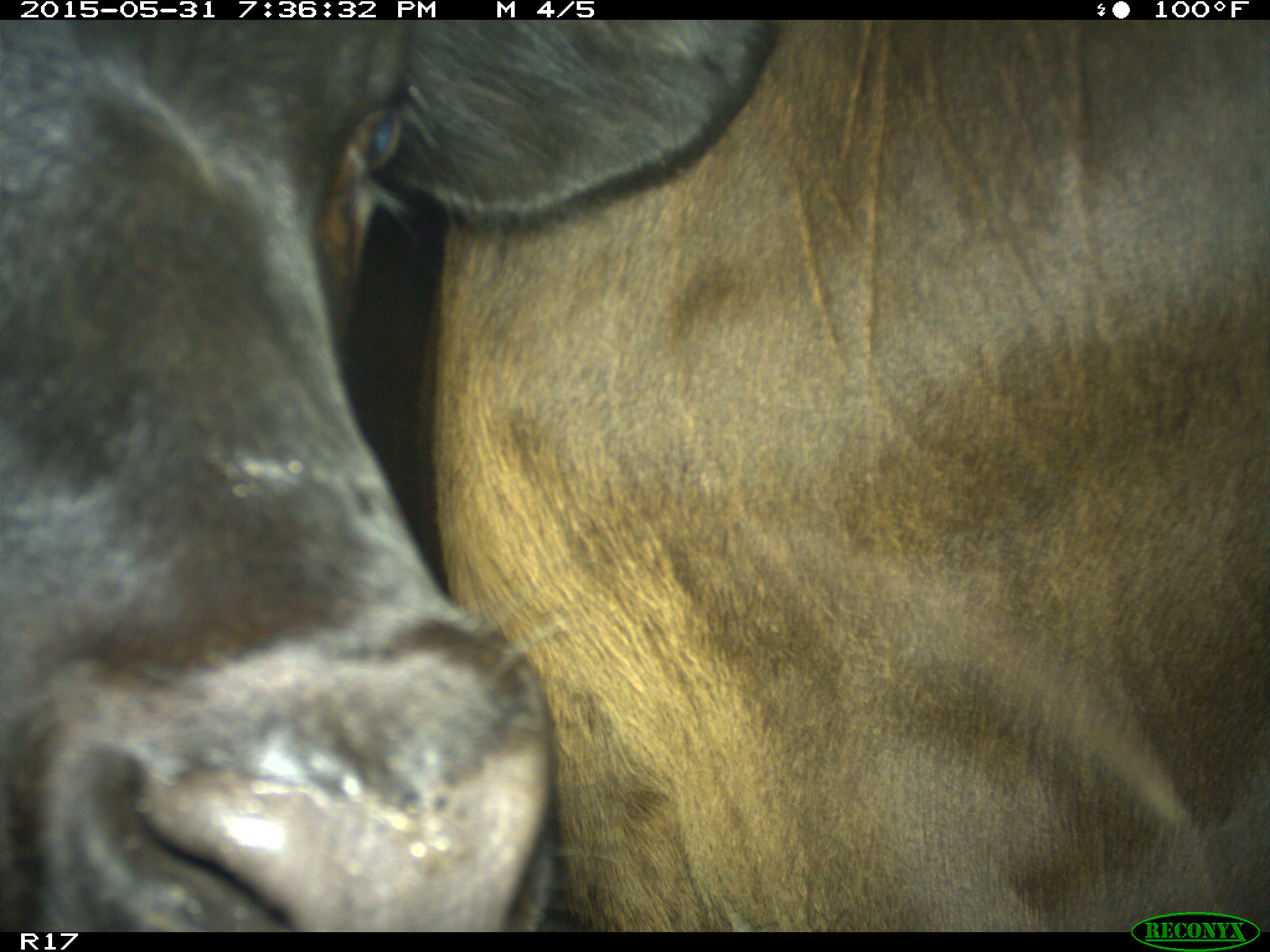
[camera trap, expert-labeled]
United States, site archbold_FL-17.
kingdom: Animalia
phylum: Chordata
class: Mammalia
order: Artiodactyla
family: Bovidae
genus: Bos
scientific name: Bos taurus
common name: domestic cow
Bos taurus (domestic cow).